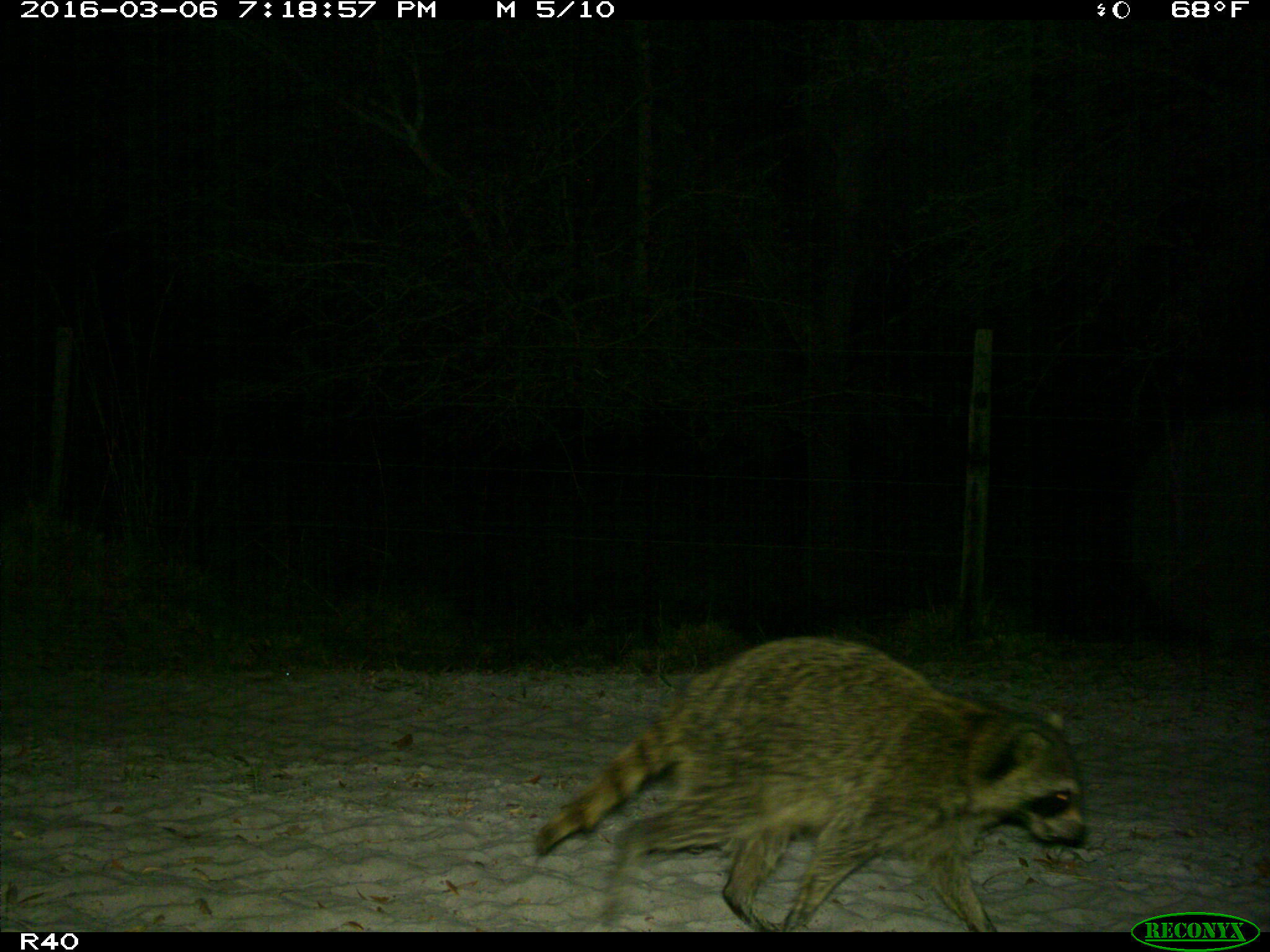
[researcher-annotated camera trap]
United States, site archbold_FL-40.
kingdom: Animalia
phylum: Chordata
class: Mammalia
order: Carnivora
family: Procyonidae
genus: Procyon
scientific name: Procyon lotor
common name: common raccoon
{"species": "Procyon lotor (common raccoon)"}